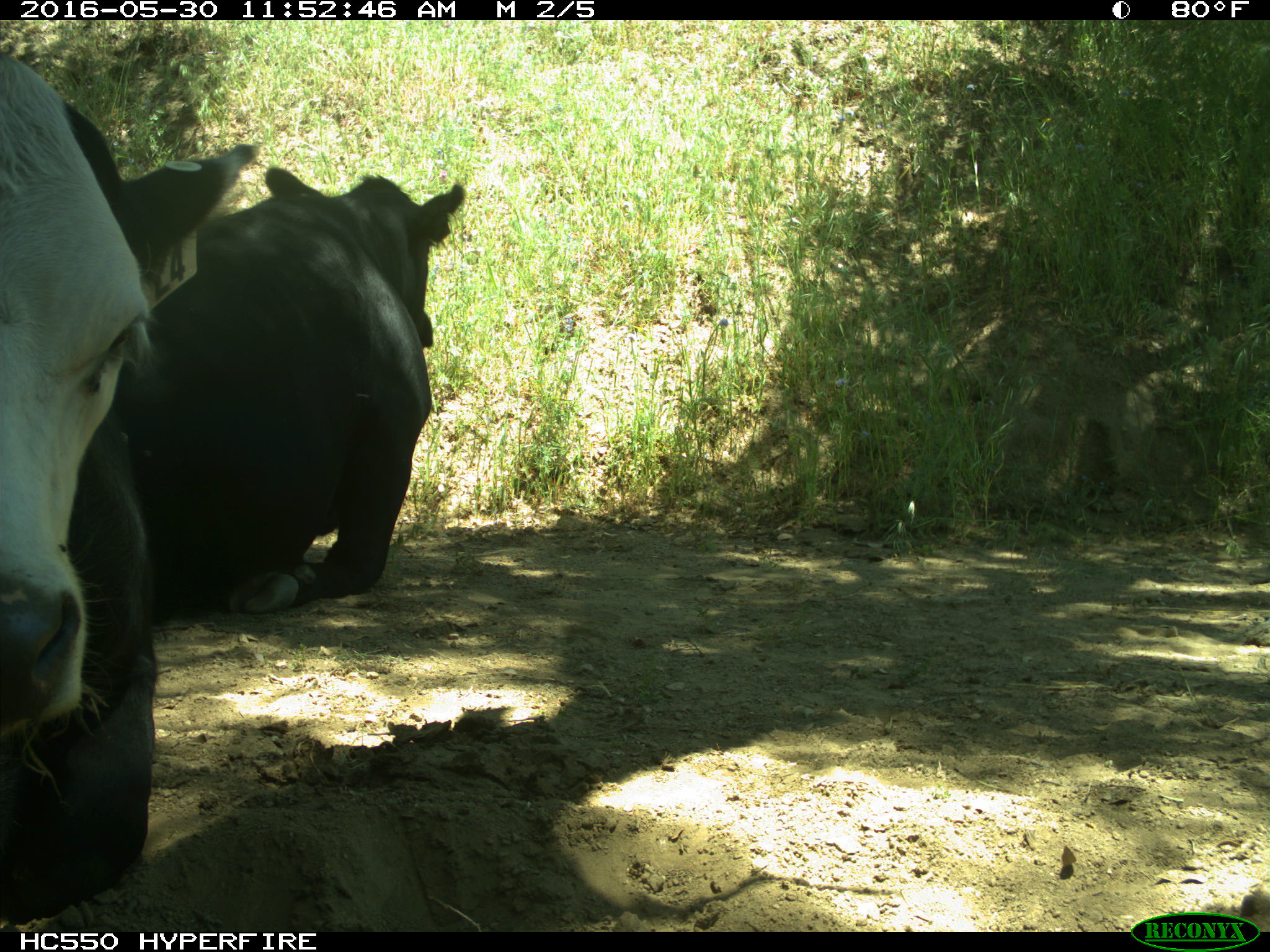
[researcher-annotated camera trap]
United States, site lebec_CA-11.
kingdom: Animalia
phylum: Chordata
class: Mammalia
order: Artiodactyla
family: Bovidae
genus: Bos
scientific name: Bos taurus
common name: domestic cow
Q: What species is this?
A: Bos taurus (domestic cow).